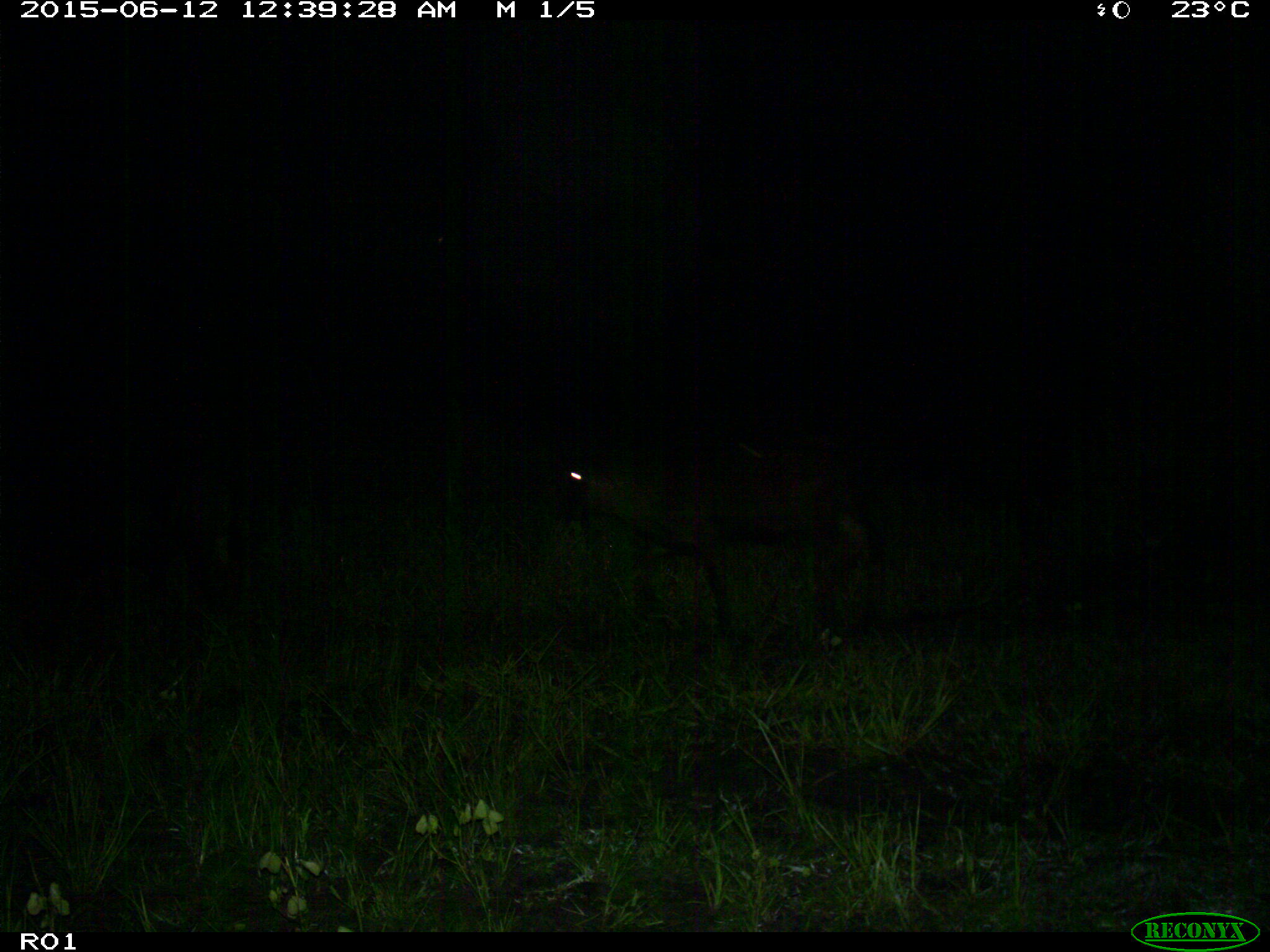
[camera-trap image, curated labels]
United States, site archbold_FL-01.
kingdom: Animalia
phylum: Chordata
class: Mammalia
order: Artiodactyla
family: Bovidae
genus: Bos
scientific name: Bos taurus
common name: domestic cow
Bos taurus (domestic cow).